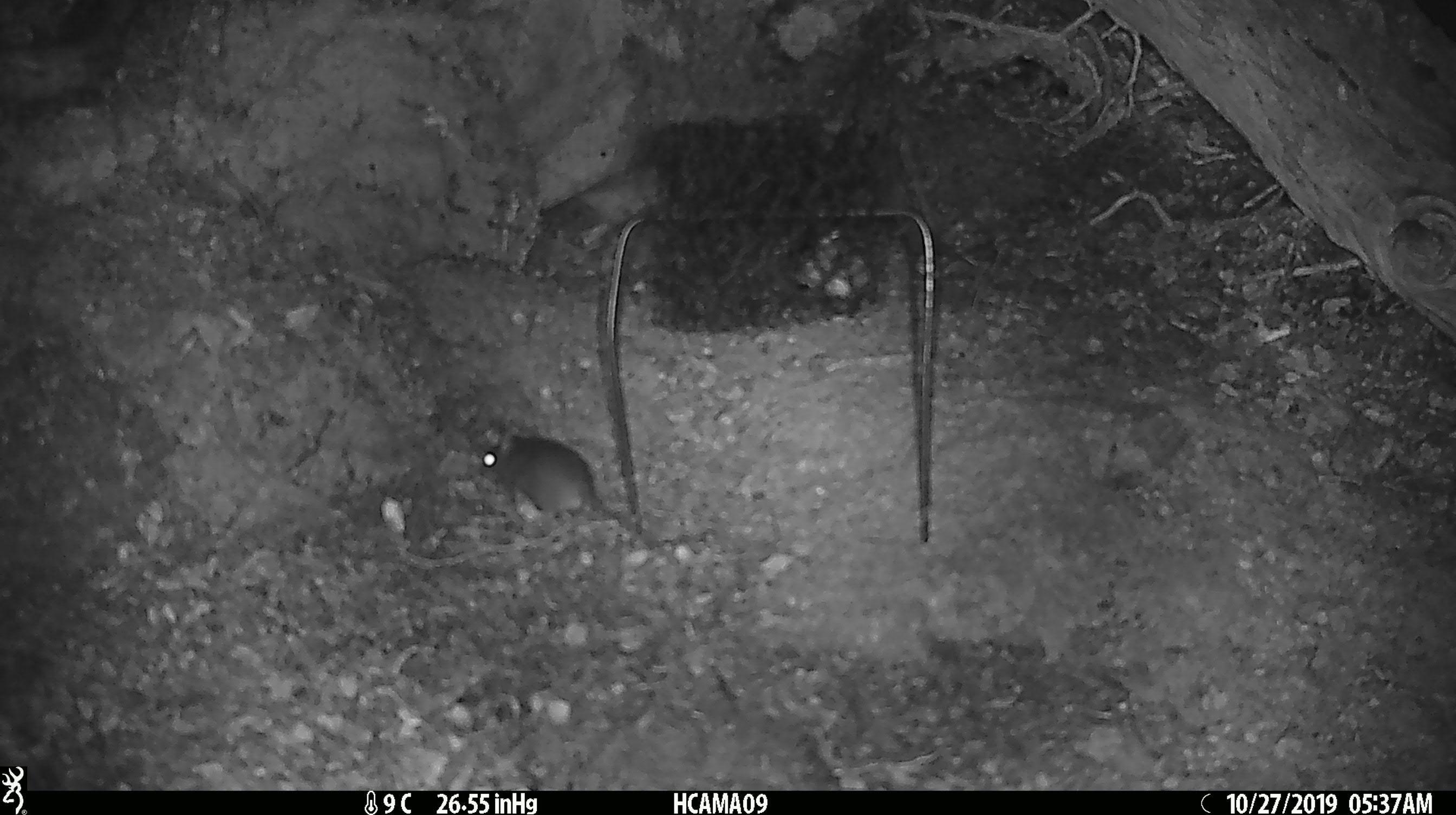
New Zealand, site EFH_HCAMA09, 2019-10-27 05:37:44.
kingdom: Animalia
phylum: Chordata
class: Mammalia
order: Rodentia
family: Muridae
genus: Mus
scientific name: Mus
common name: mouse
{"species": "mouse (Mus)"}